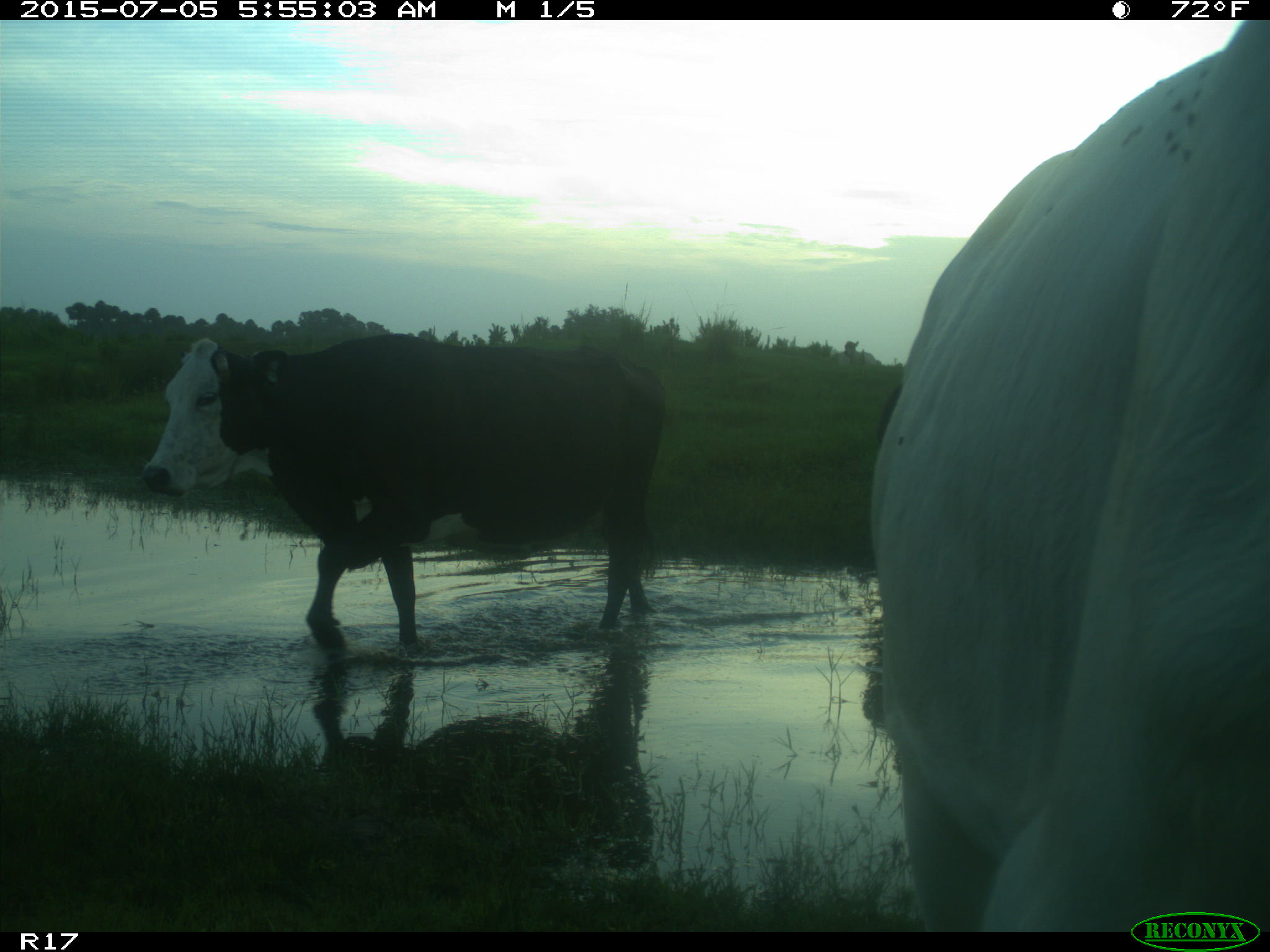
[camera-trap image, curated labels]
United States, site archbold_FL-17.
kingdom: Animalia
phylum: Chordata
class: Mammalia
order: Artiodactyla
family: Bovidae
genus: Bos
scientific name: Bos taurus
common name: domestic cow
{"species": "Bos taurus (domestic cow)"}